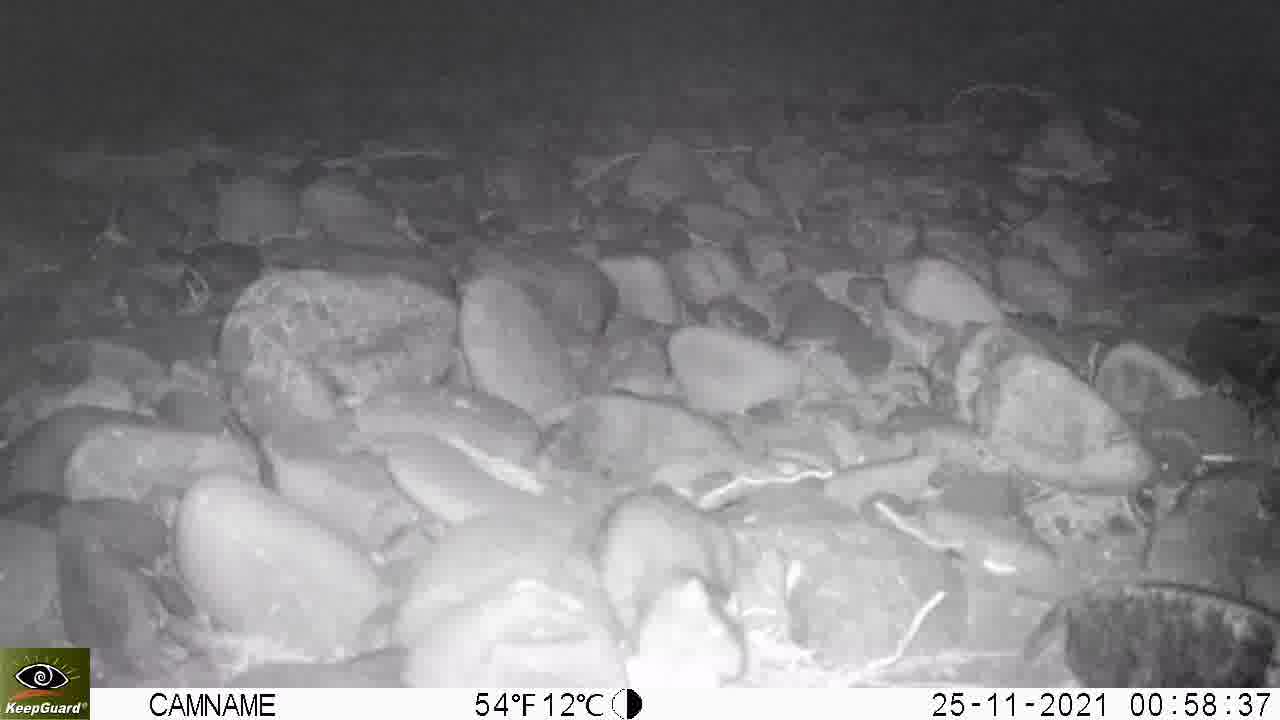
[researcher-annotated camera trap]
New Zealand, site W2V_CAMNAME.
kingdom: Animalia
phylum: Chordata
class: Mammalia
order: Rodentia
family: Muridae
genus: Rattus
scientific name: Rattus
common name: rat